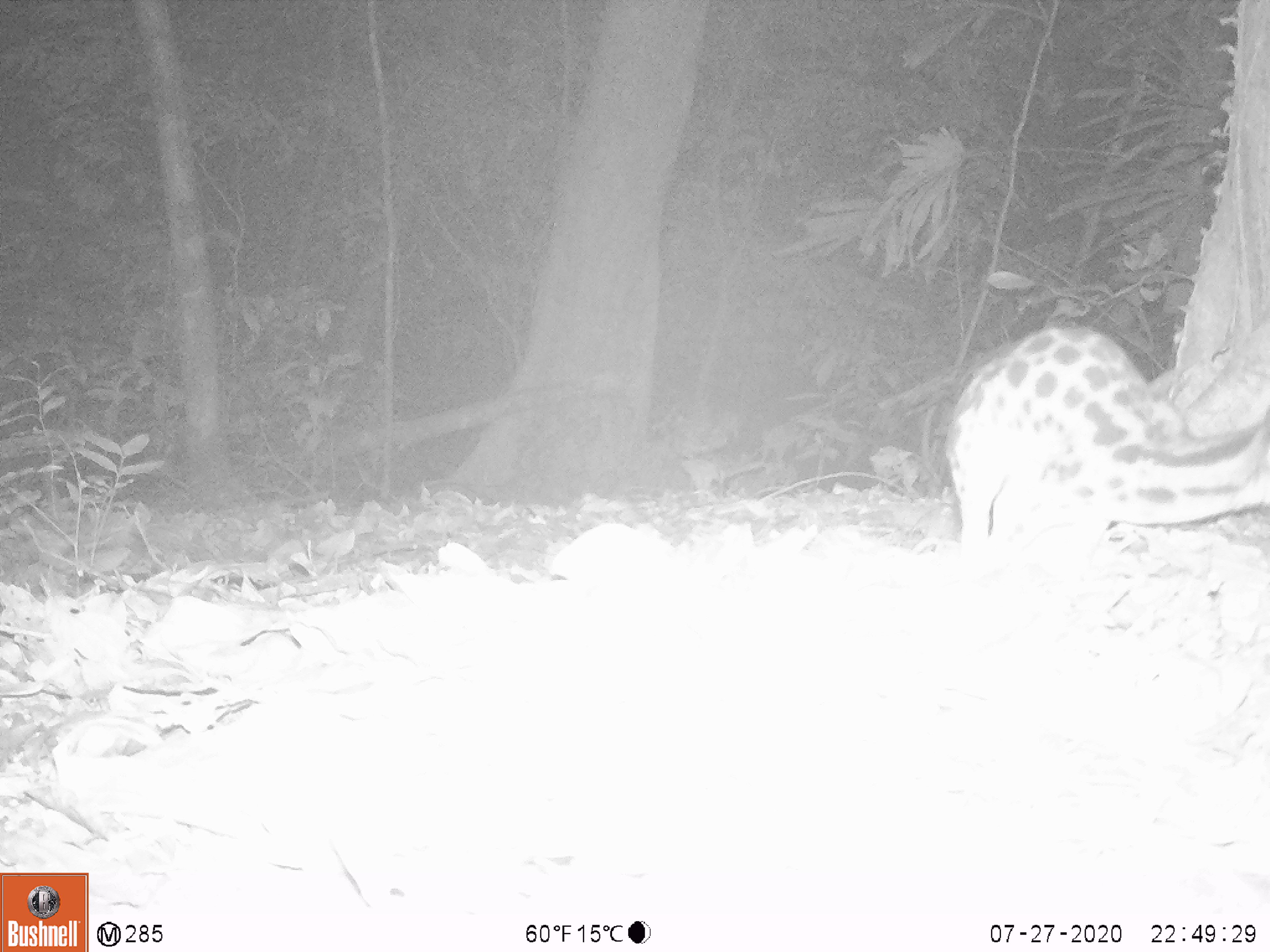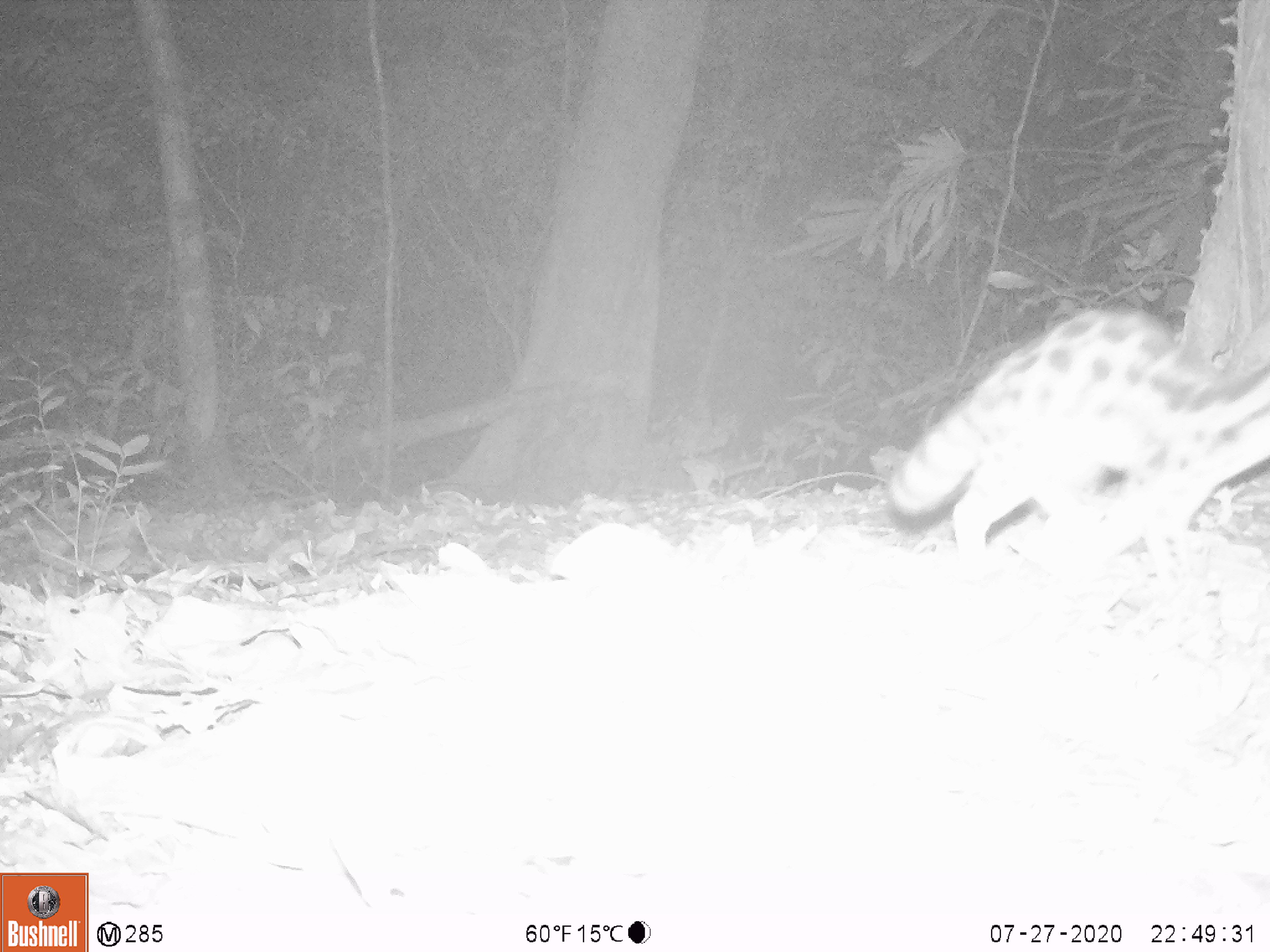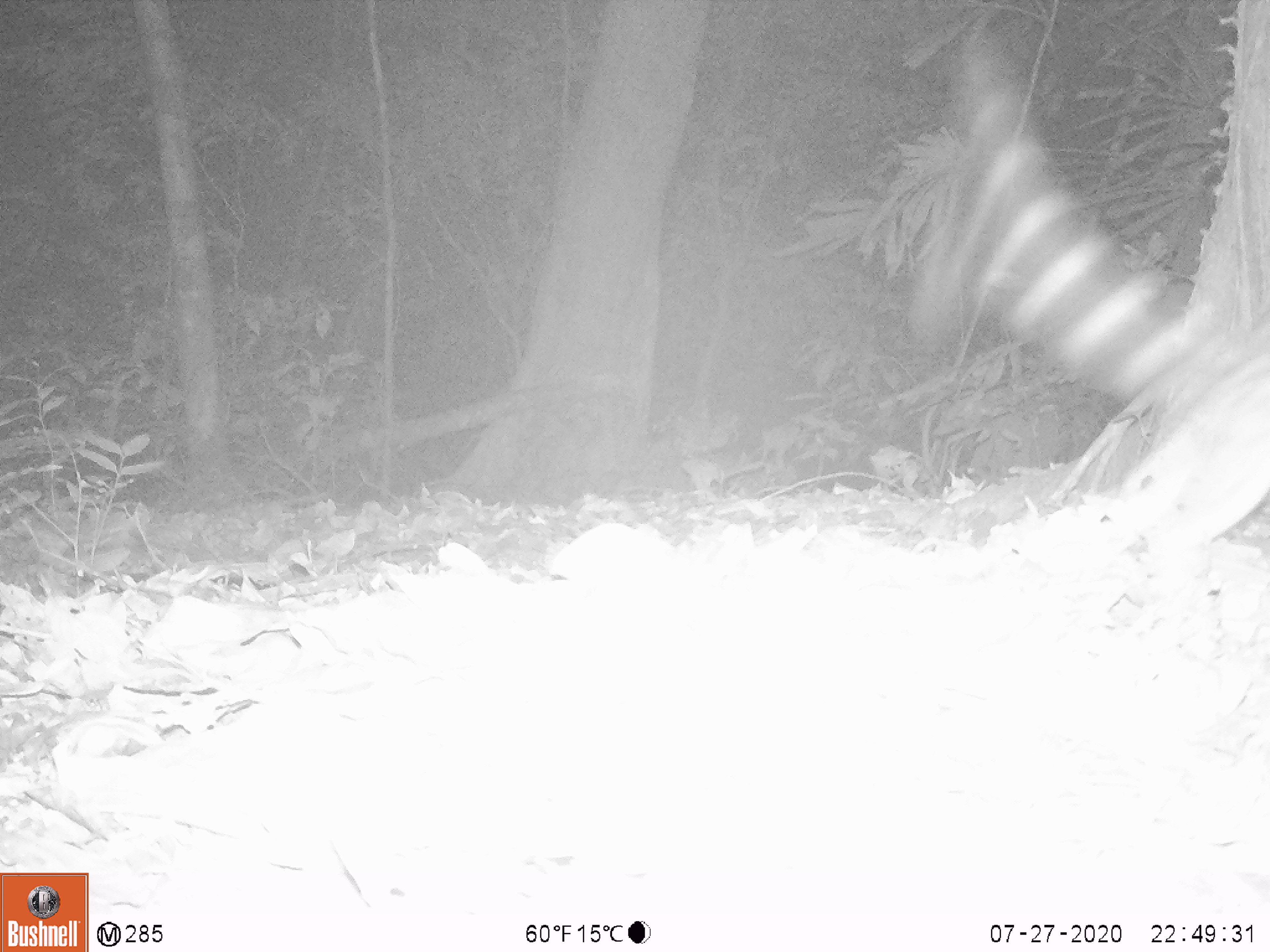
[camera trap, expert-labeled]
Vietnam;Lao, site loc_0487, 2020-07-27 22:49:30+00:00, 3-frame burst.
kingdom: Animalia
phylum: Chordata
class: Mammalia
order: Carnivora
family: Prionodontidae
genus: Prionodon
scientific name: Prionodon pardicolor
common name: spotted linsang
Spotted linsang (Prionodon pardicolor). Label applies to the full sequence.